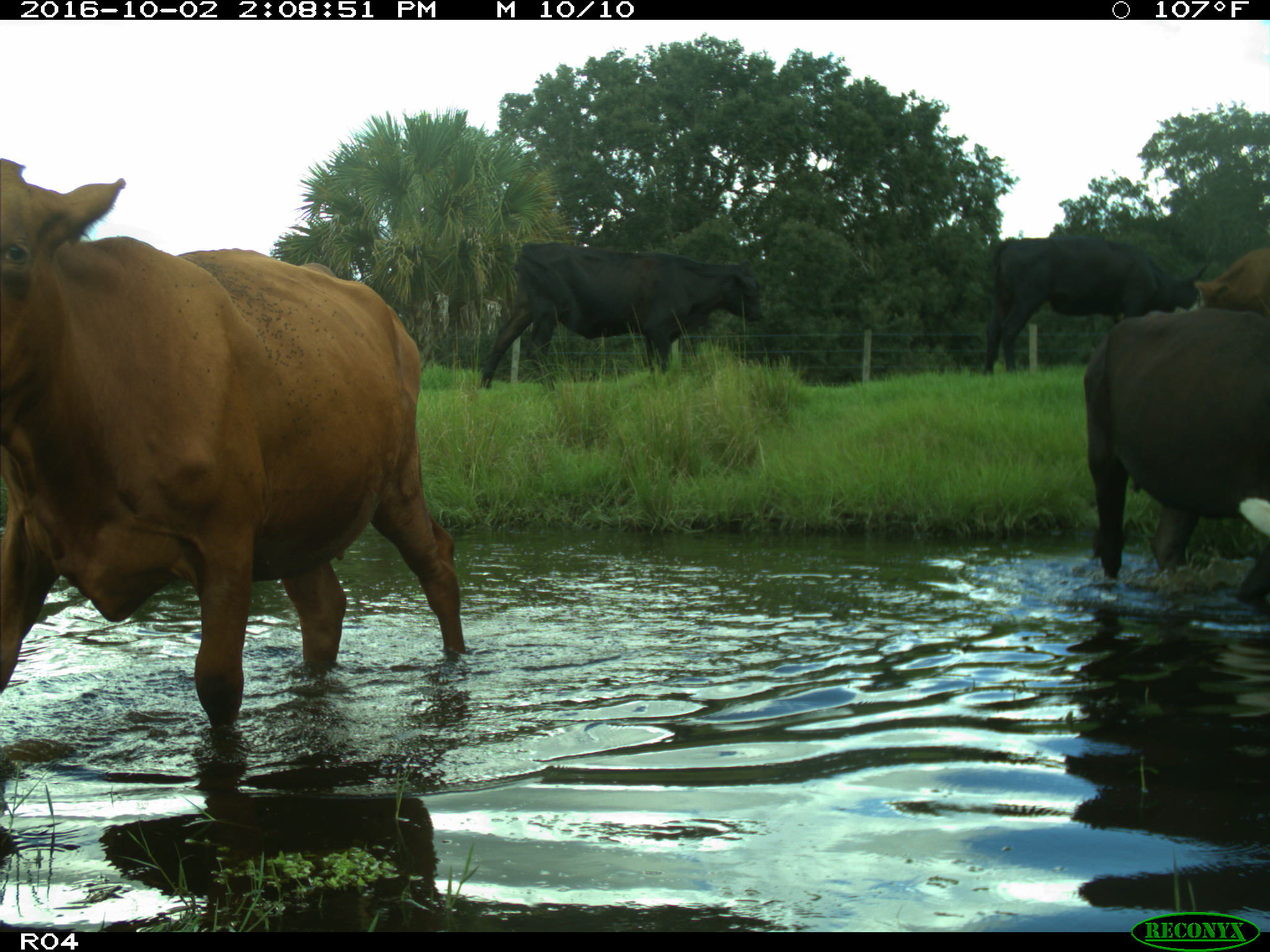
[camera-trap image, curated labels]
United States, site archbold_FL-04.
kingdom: Animalia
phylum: Chordata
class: Mammalia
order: Artiodactyla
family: Bovidae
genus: Bos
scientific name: Bos taurus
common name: domestic cow